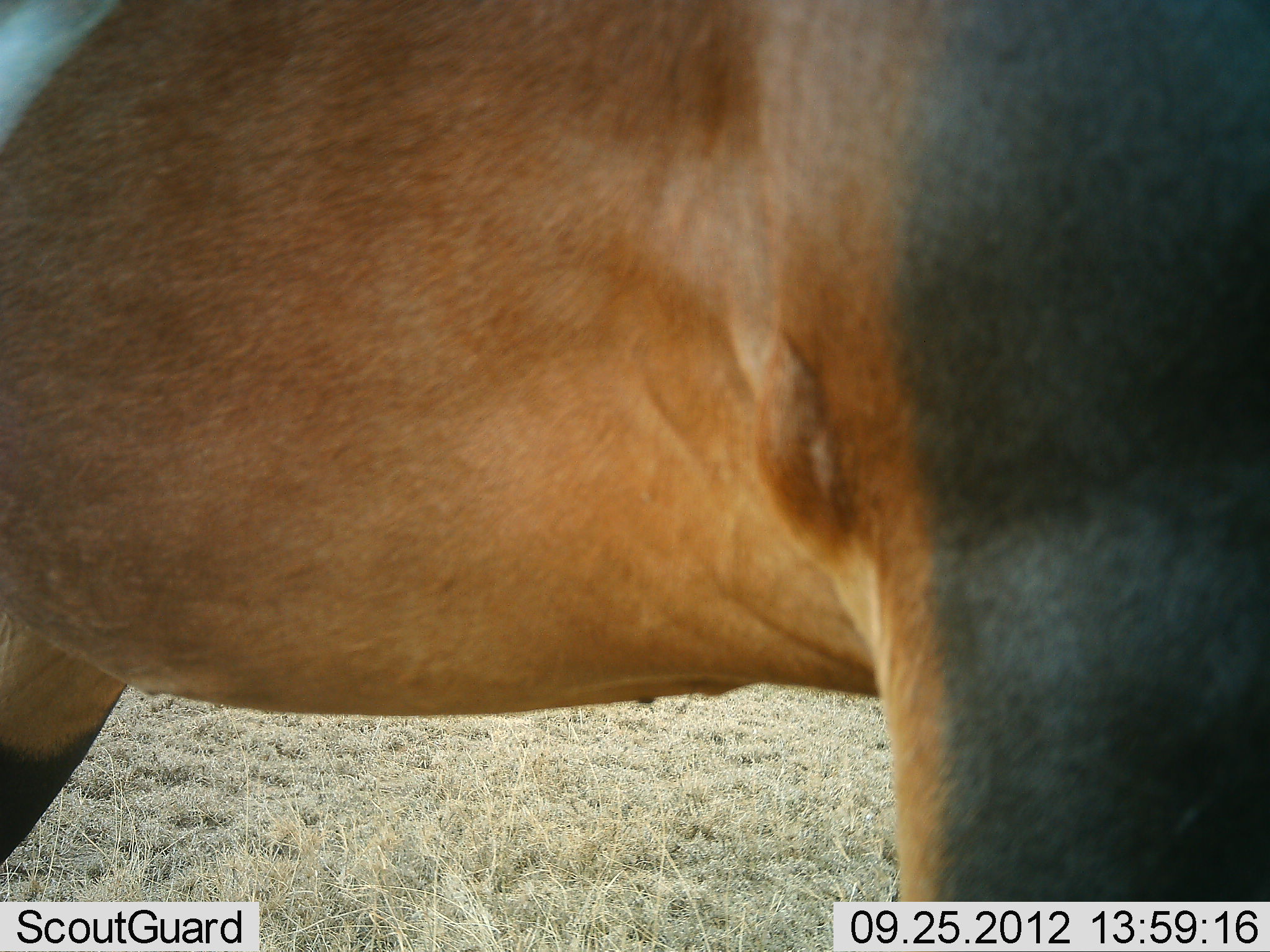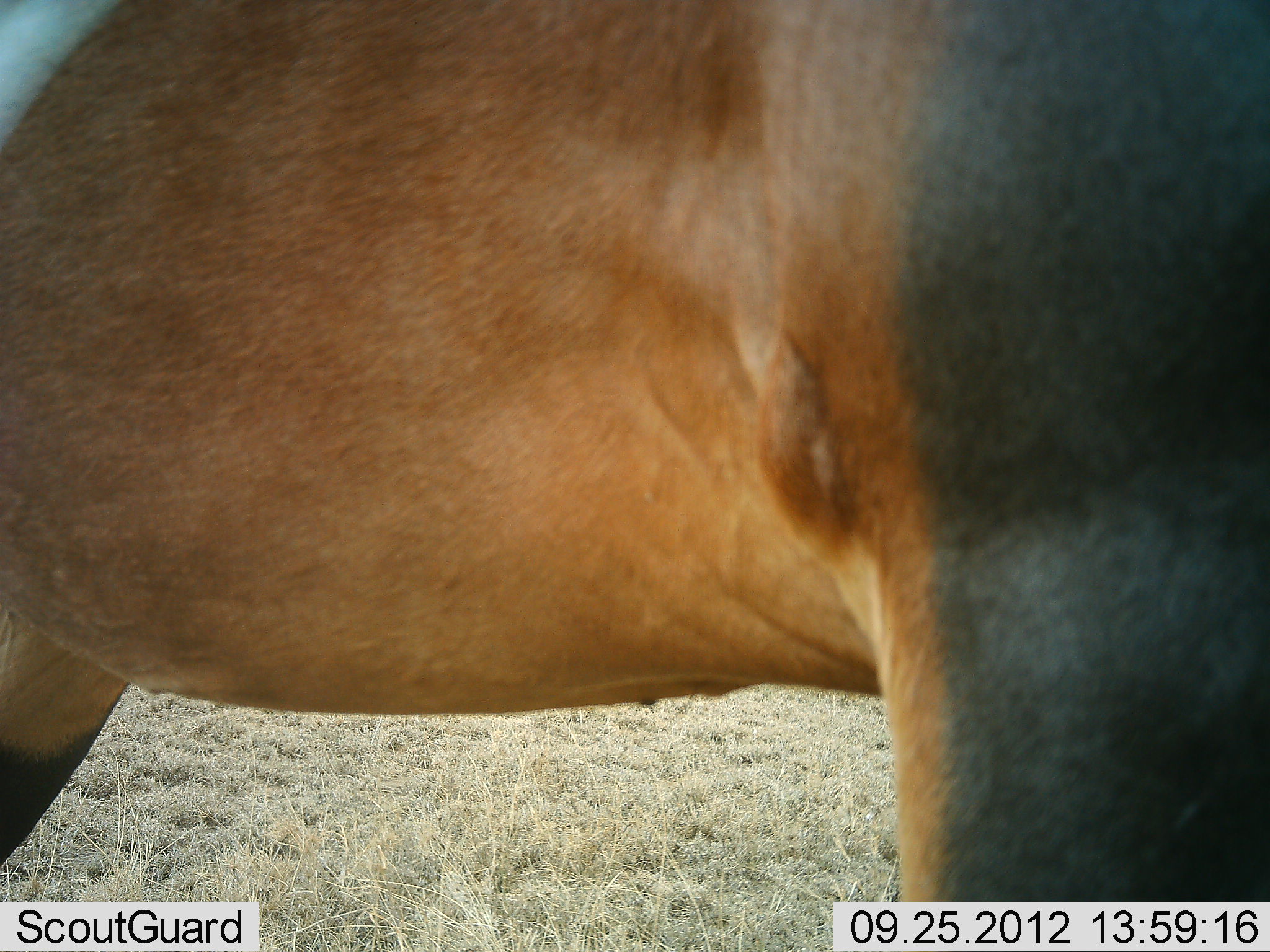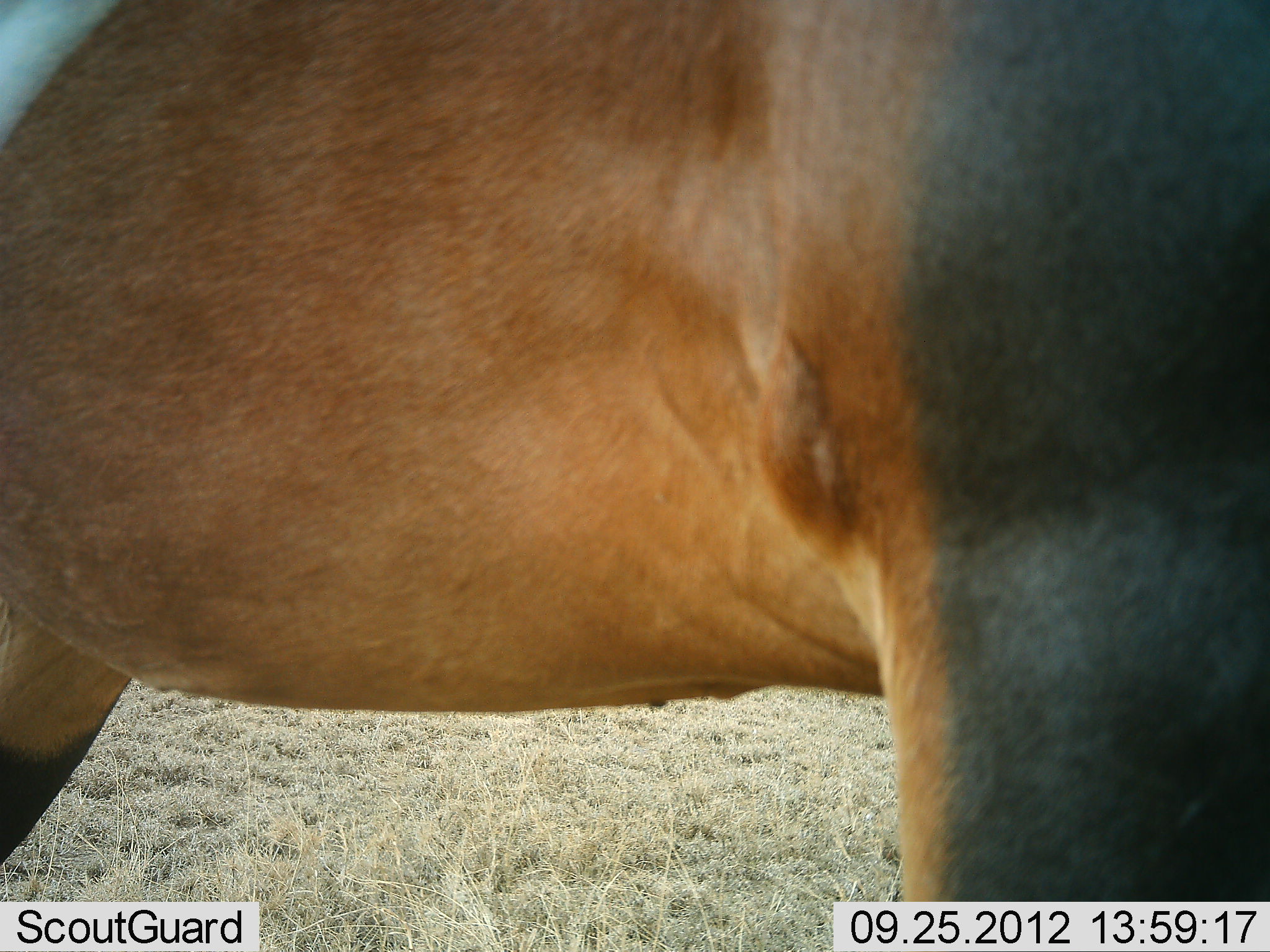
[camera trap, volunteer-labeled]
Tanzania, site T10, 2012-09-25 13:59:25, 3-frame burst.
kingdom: Animalia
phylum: Chordata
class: Mammalia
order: Artiodactyla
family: Bovidae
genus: Damaliscus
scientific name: Damaliscus lunatus jimela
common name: topi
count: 1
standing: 100%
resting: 0%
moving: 0%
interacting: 0%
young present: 0%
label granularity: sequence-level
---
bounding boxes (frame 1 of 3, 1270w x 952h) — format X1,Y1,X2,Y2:
animal: 0,1,1269,901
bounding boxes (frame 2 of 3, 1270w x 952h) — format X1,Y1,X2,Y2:
animal: 0,0,1270,902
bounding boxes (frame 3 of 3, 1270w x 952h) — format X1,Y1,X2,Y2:
animal: 1,1,1270,901